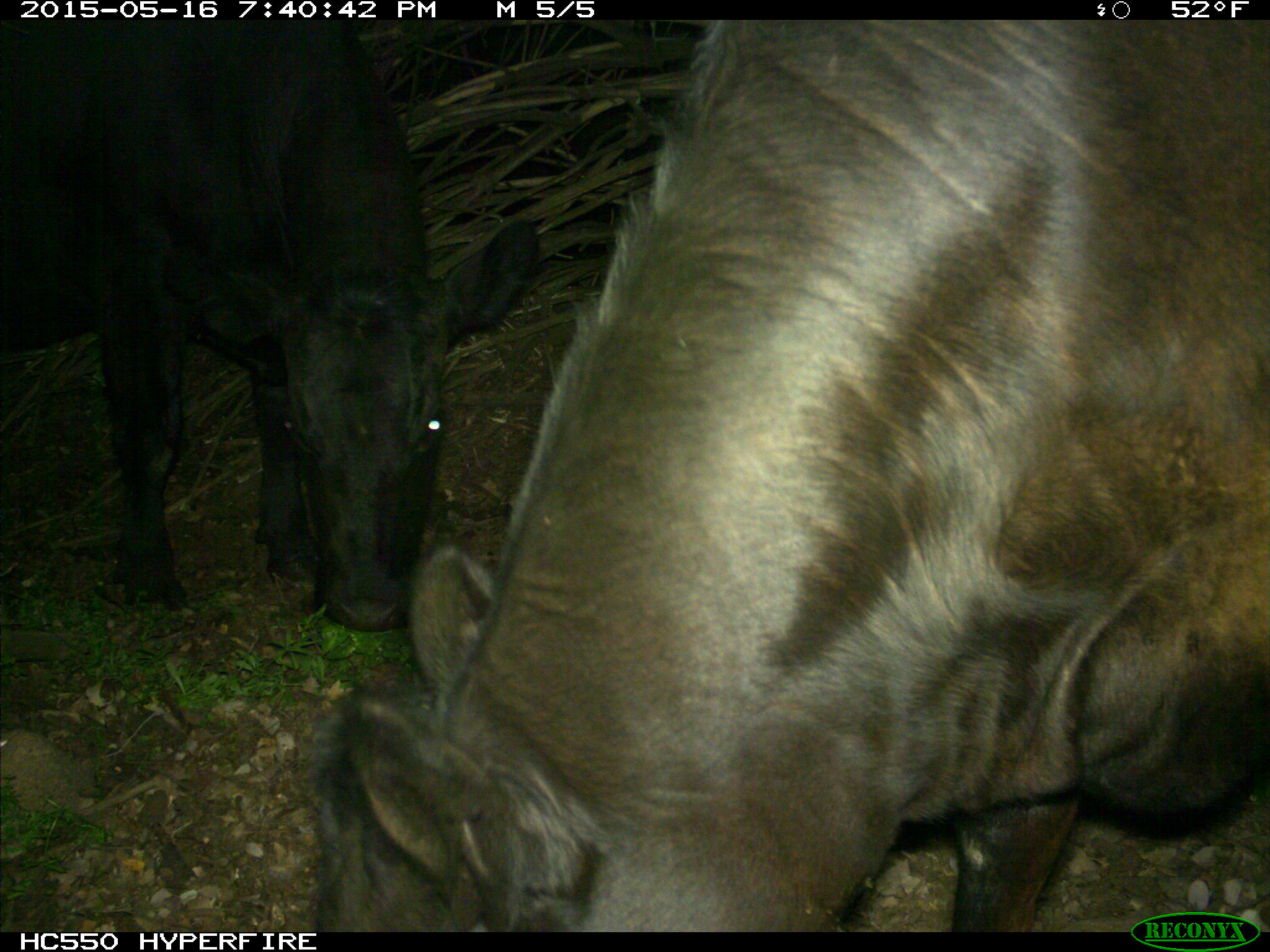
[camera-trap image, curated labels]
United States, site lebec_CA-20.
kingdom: Animalia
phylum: Chordata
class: Mammalia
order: Artiodactyla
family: Bovidae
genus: Bos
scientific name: Bos taurus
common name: domestic cow